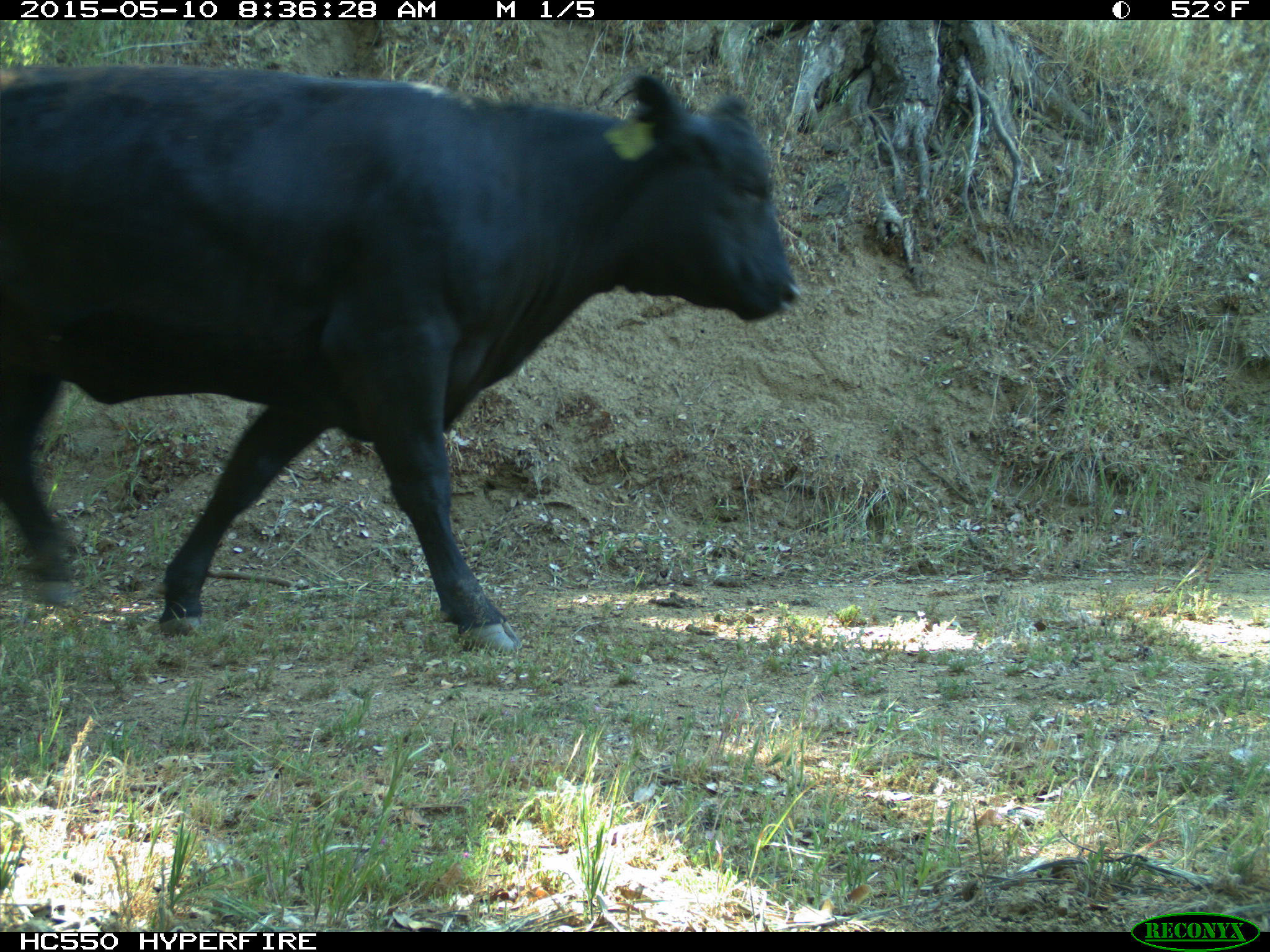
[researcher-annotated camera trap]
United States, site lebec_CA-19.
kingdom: Animalia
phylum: Chordata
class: Mammalia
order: Artiodactyla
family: Bovidae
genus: Bos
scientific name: Bos taurus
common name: domestic cow